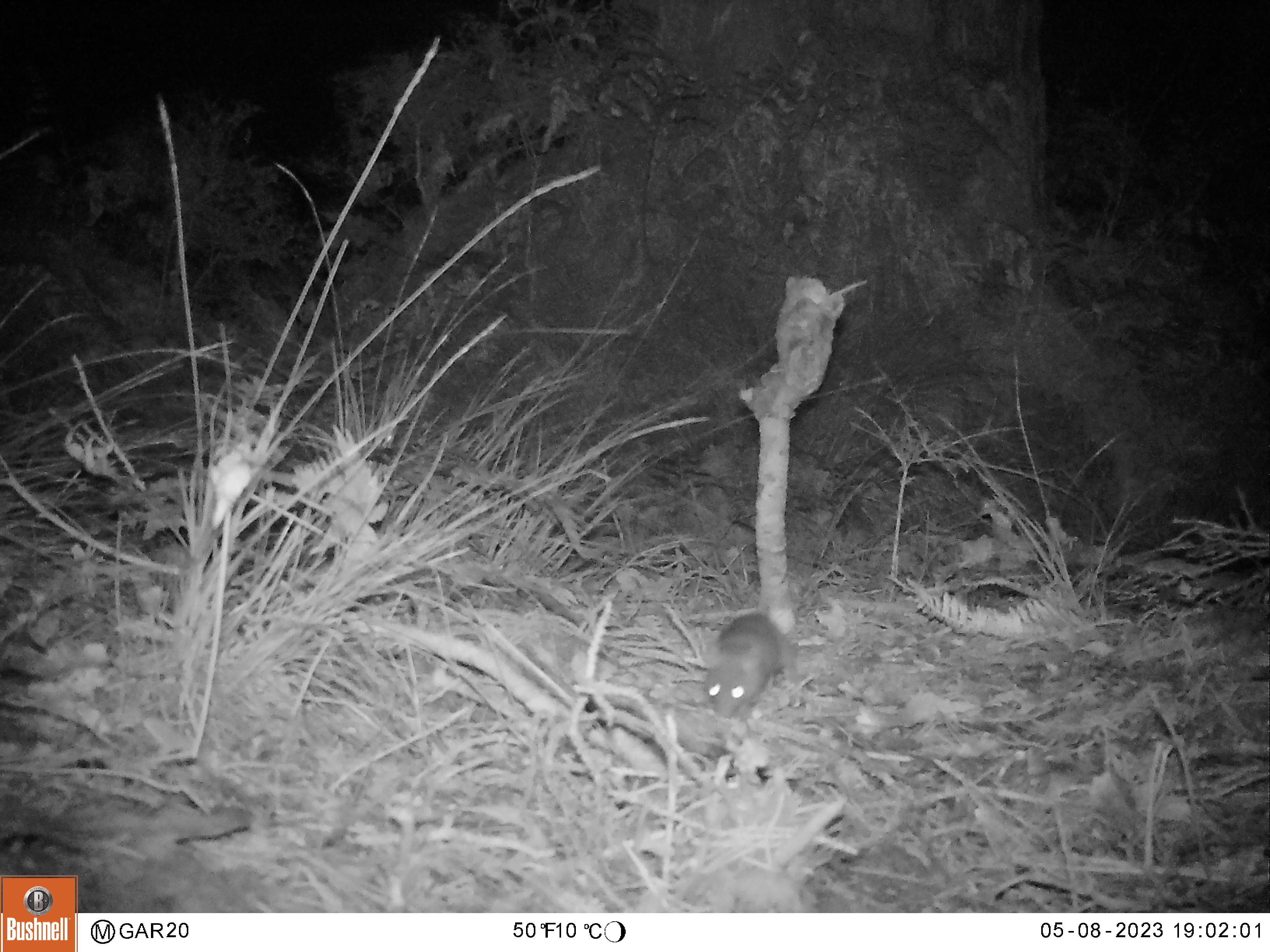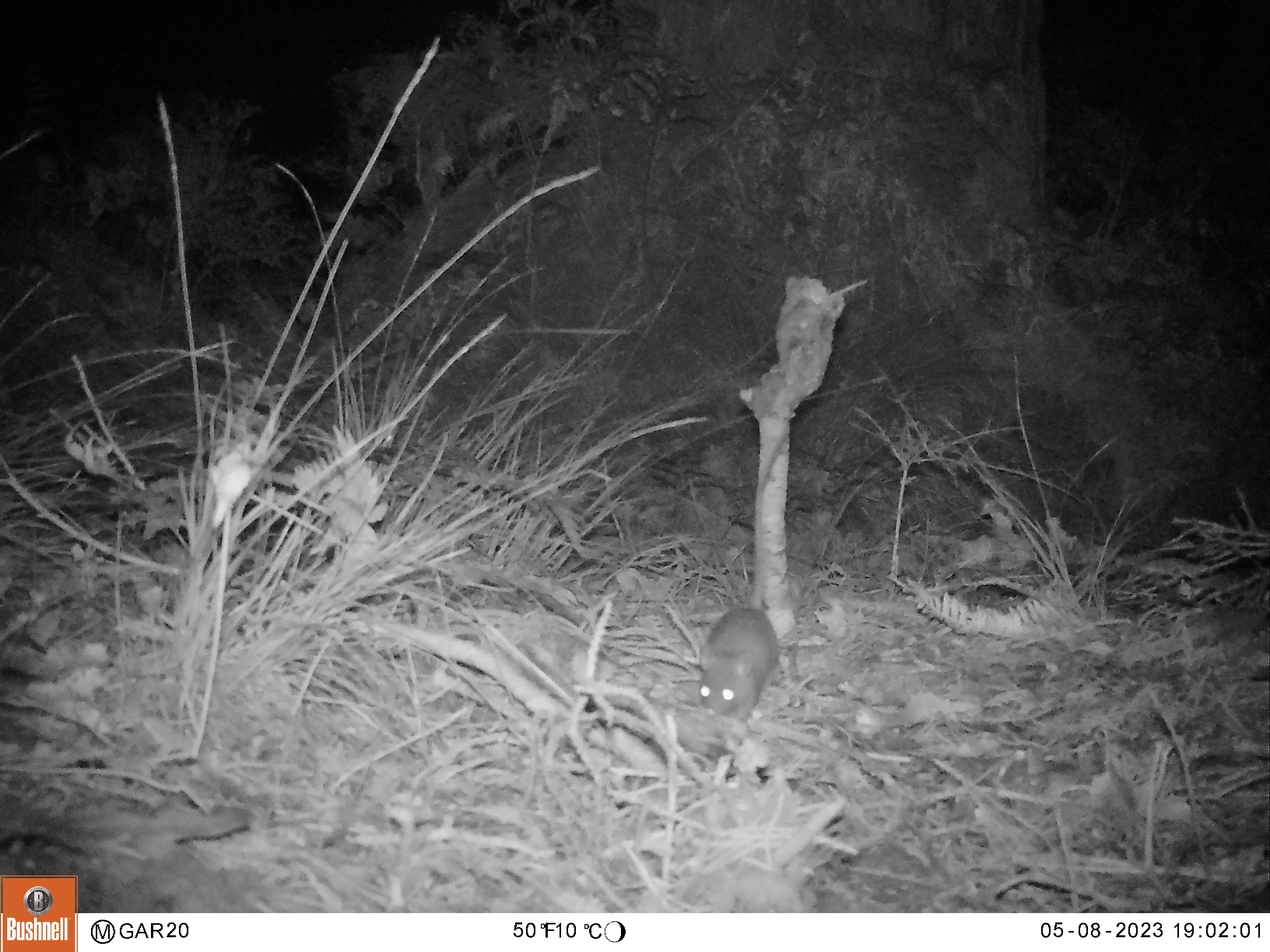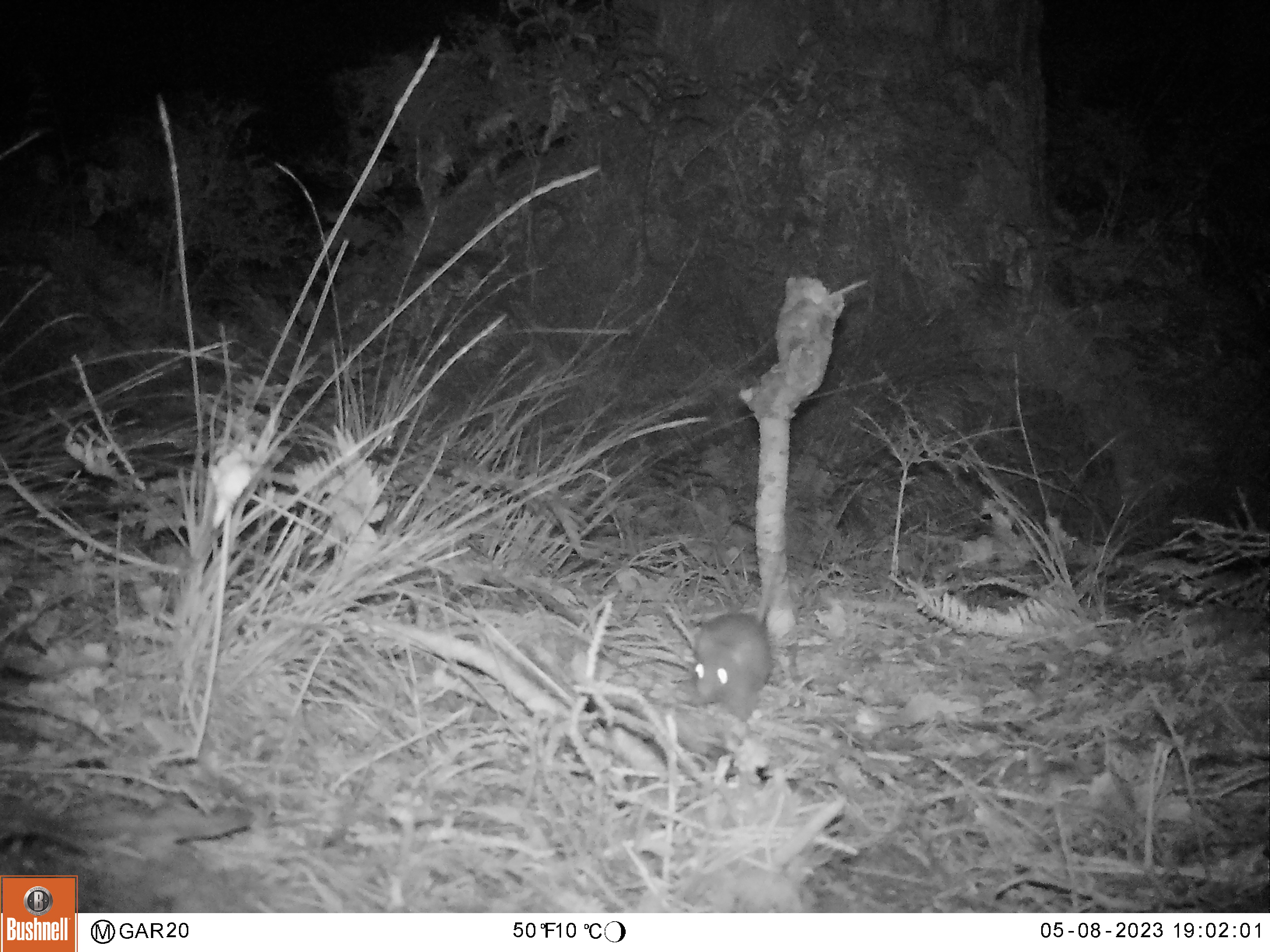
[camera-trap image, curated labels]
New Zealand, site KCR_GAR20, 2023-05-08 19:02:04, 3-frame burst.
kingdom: Animalia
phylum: Chordata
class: Mammalia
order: Rodentia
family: Muridae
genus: Rattus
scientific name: Rattus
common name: rat